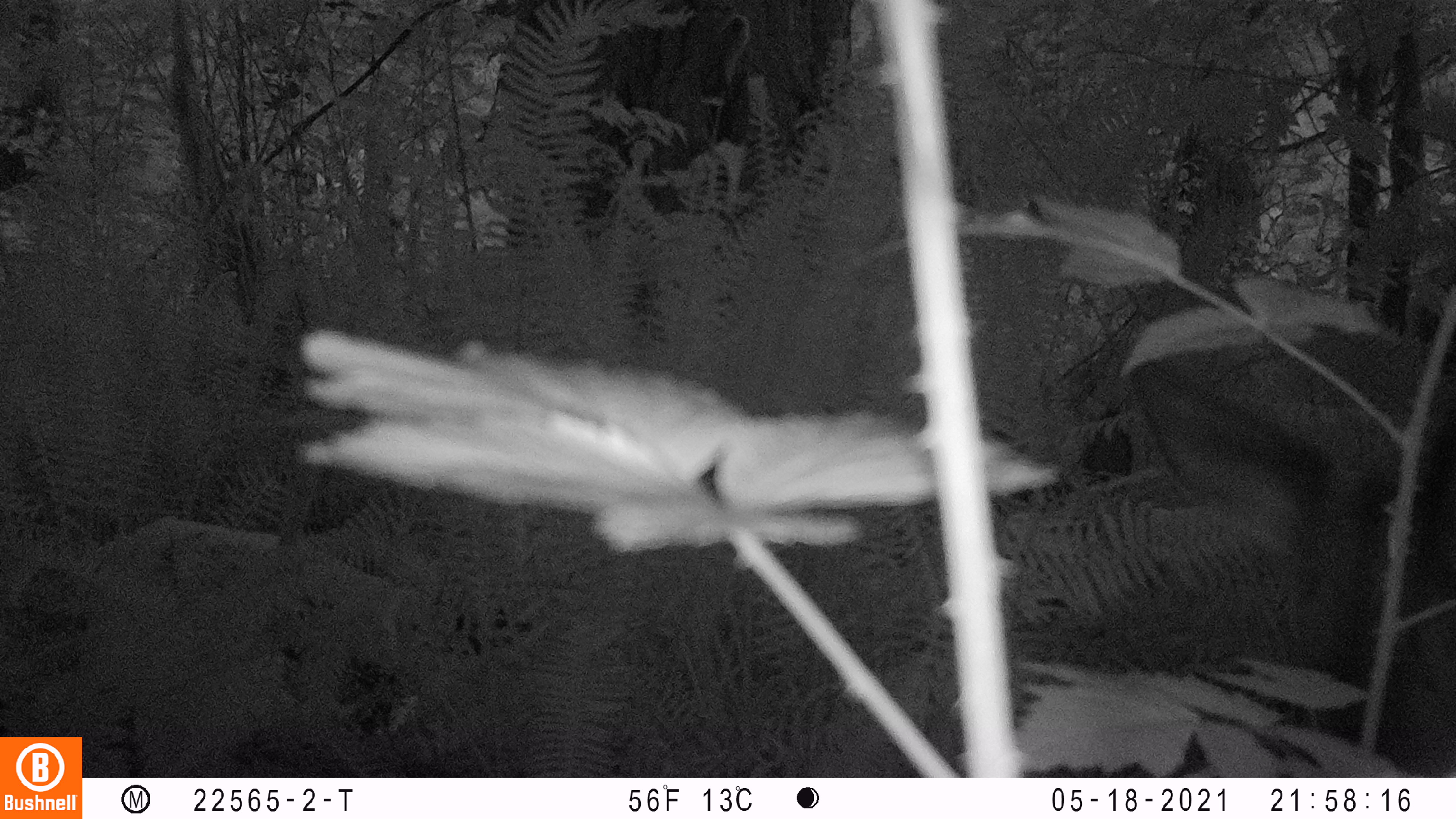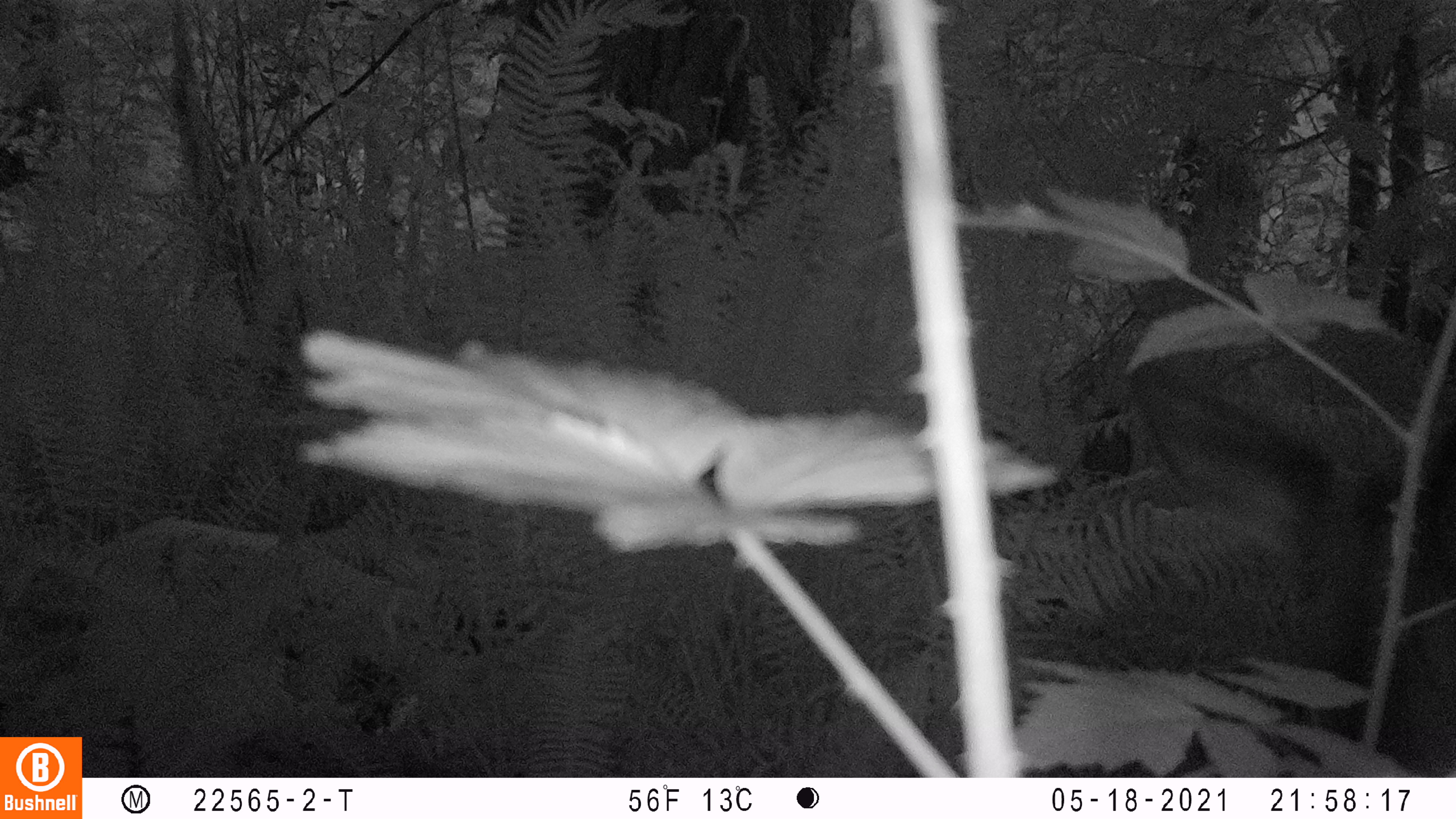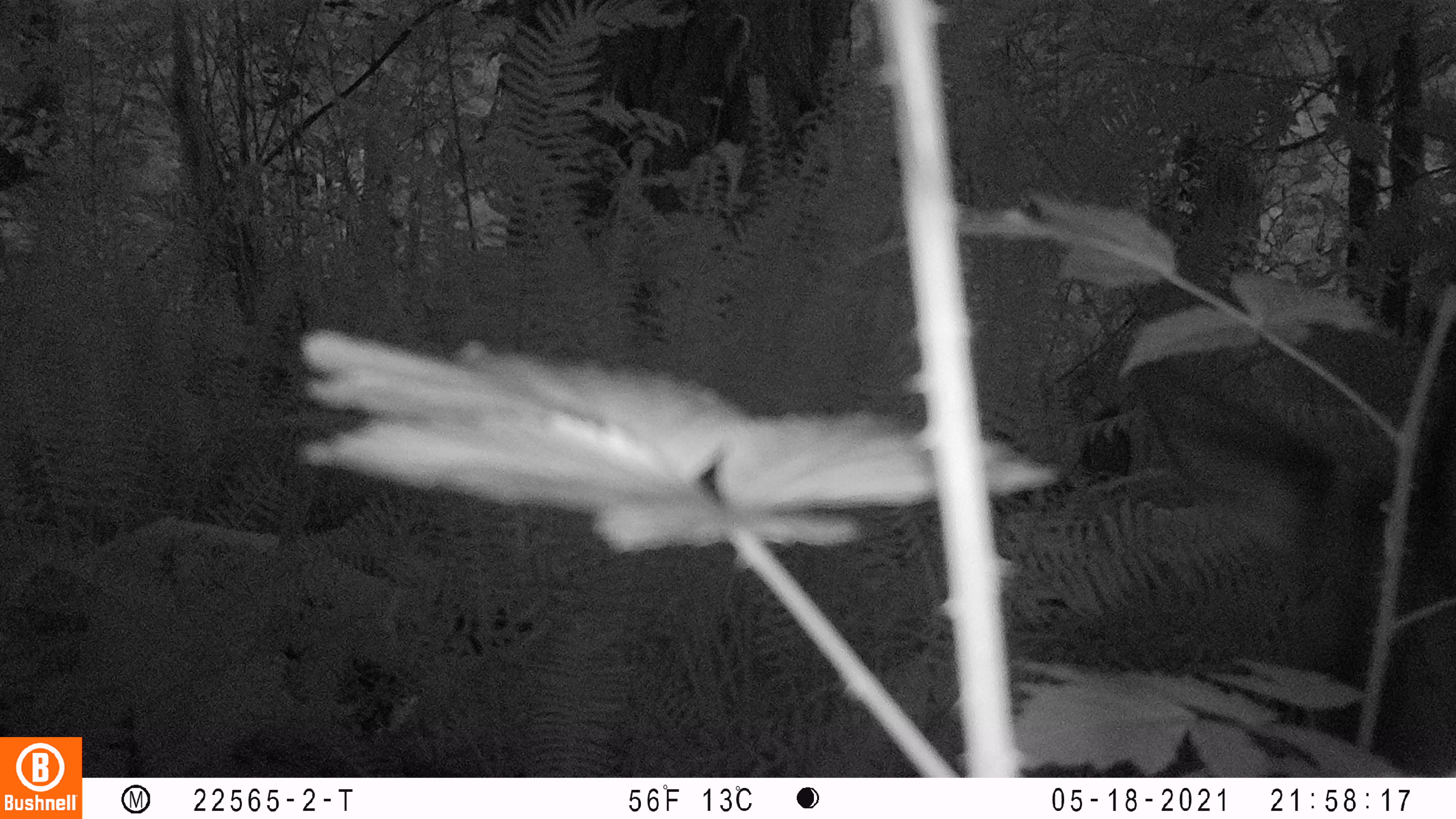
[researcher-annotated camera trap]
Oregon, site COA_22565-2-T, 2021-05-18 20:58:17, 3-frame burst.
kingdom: Animalia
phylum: Chordata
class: Mammalia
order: Artiodactyla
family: Cervidae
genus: Cervus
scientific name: Cervus canadensis roosevelti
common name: roosevelt elk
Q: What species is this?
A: Roosevelt elk (Cervus canadensis roosevelti).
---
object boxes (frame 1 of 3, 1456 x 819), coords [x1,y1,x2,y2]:
roosevelt elk: [1124,354,1446,770]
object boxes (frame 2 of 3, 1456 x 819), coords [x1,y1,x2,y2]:
roosevelt elk: [1128,356,1447,771]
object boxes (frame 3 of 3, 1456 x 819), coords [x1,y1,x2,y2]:
roosevelt elk: [1136,356,1449,767]